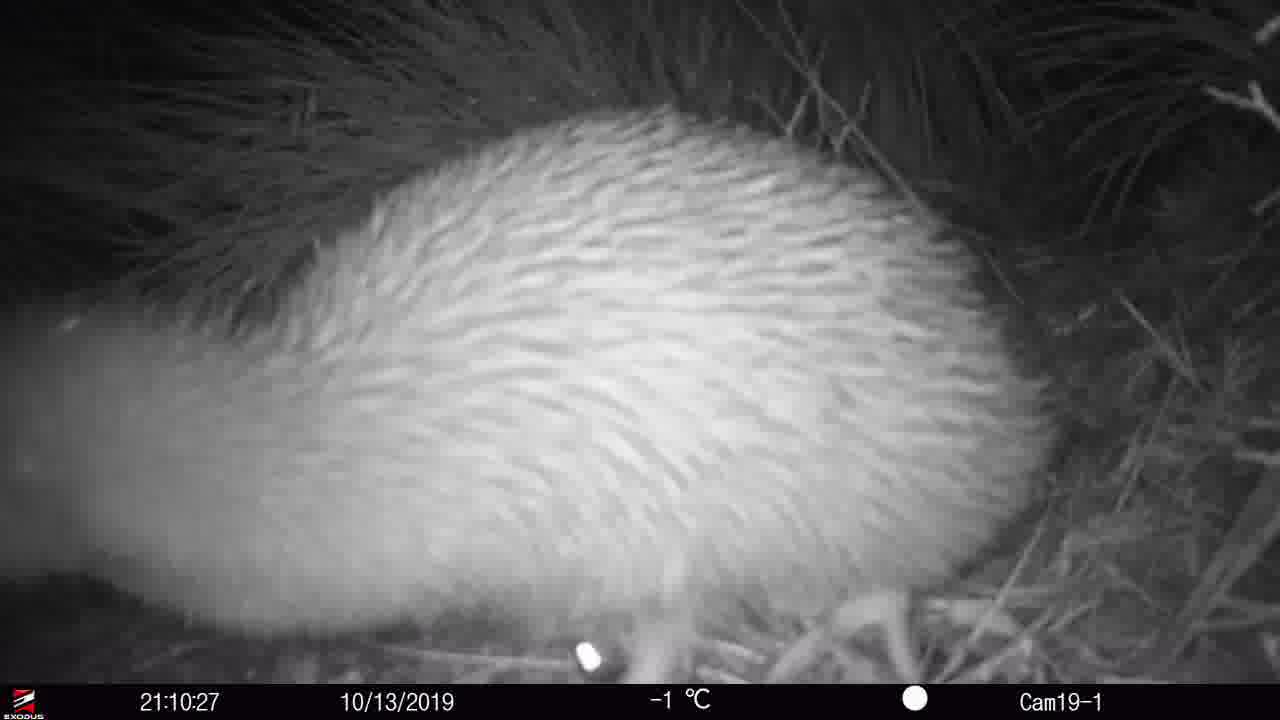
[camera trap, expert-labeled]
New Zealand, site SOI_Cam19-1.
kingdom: Animalia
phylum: Chordata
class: Aves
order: Apterygiformes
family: Apterygidae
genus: Apteryx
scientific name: Apteryx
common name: kiwi